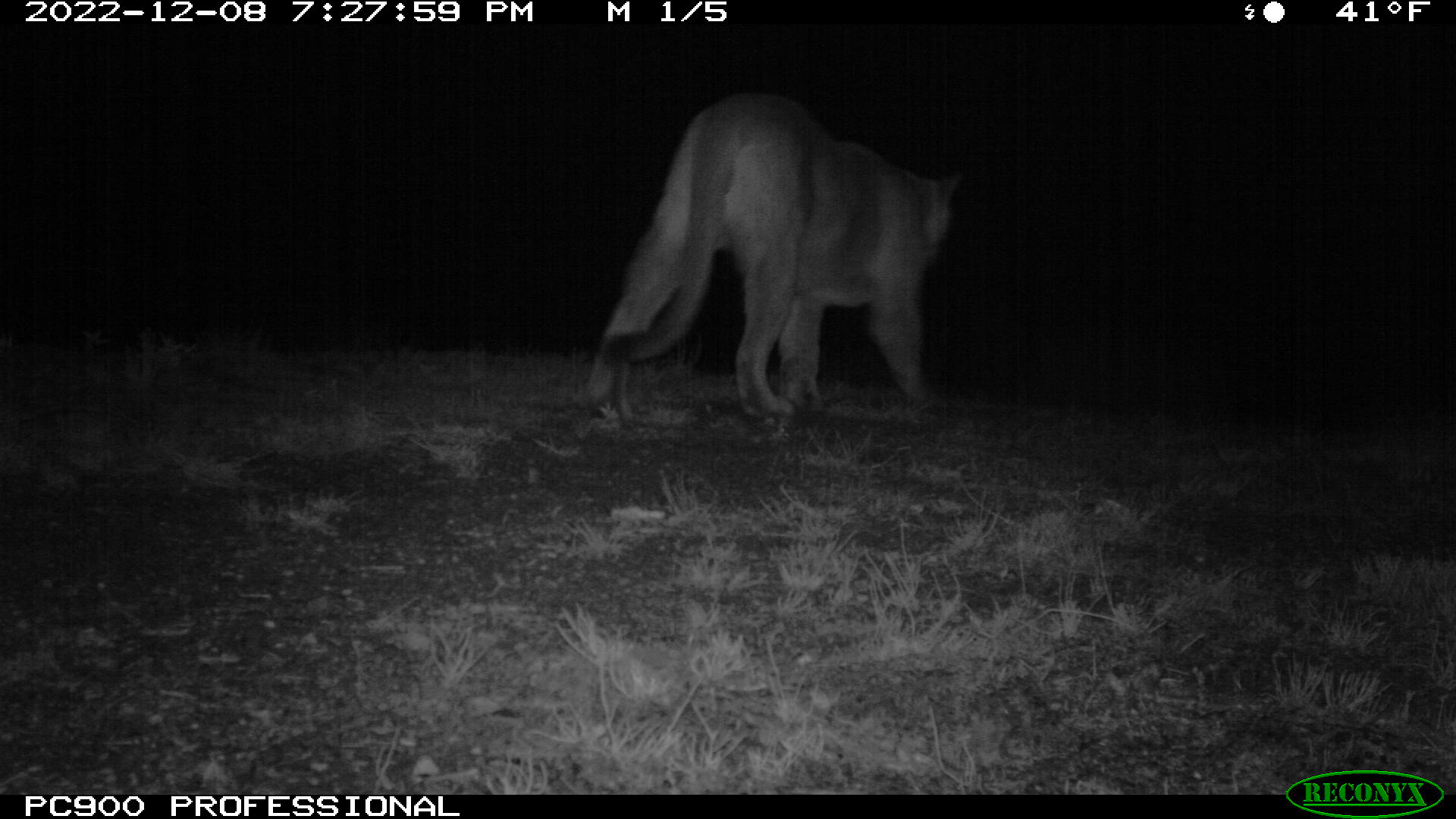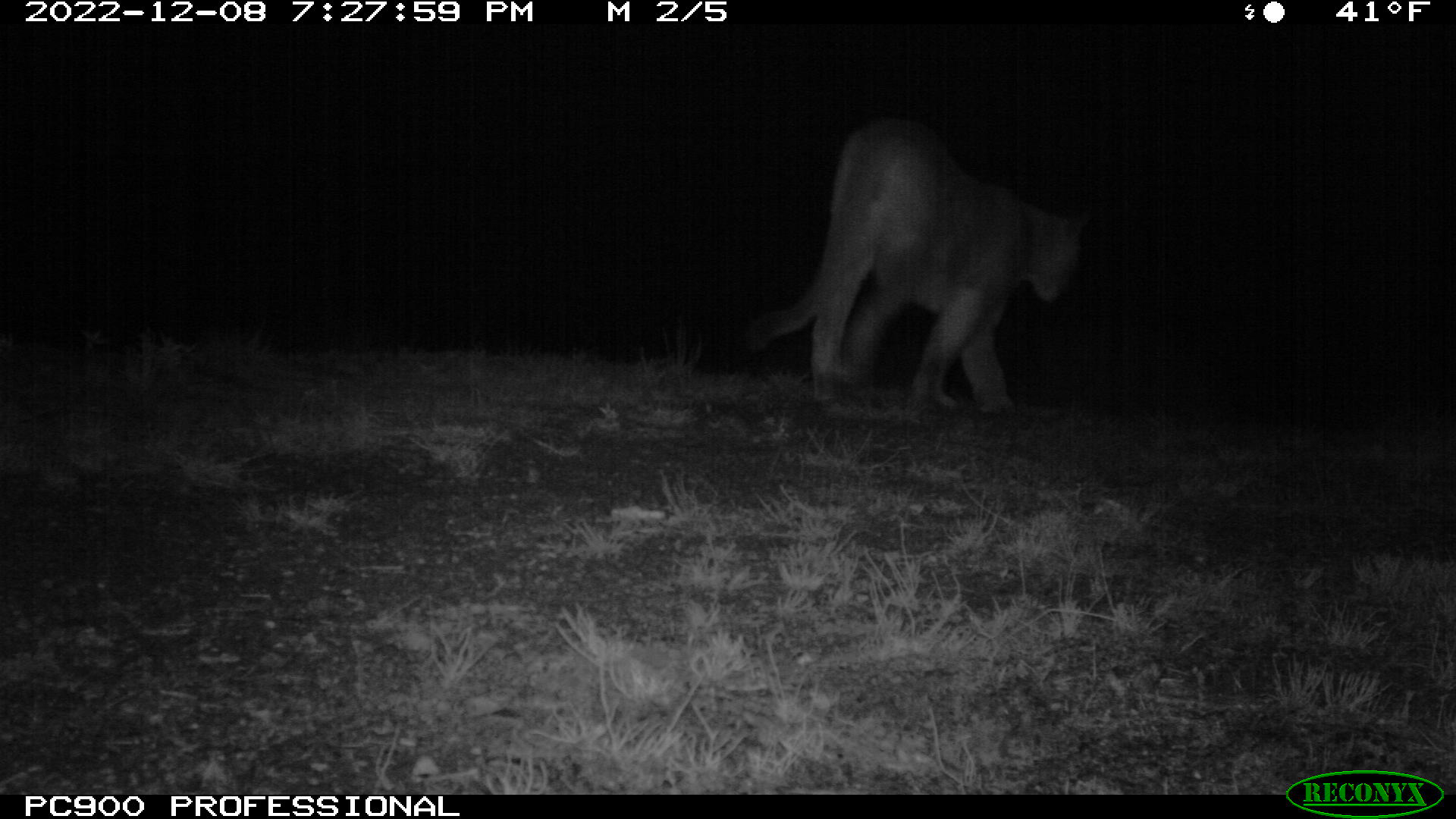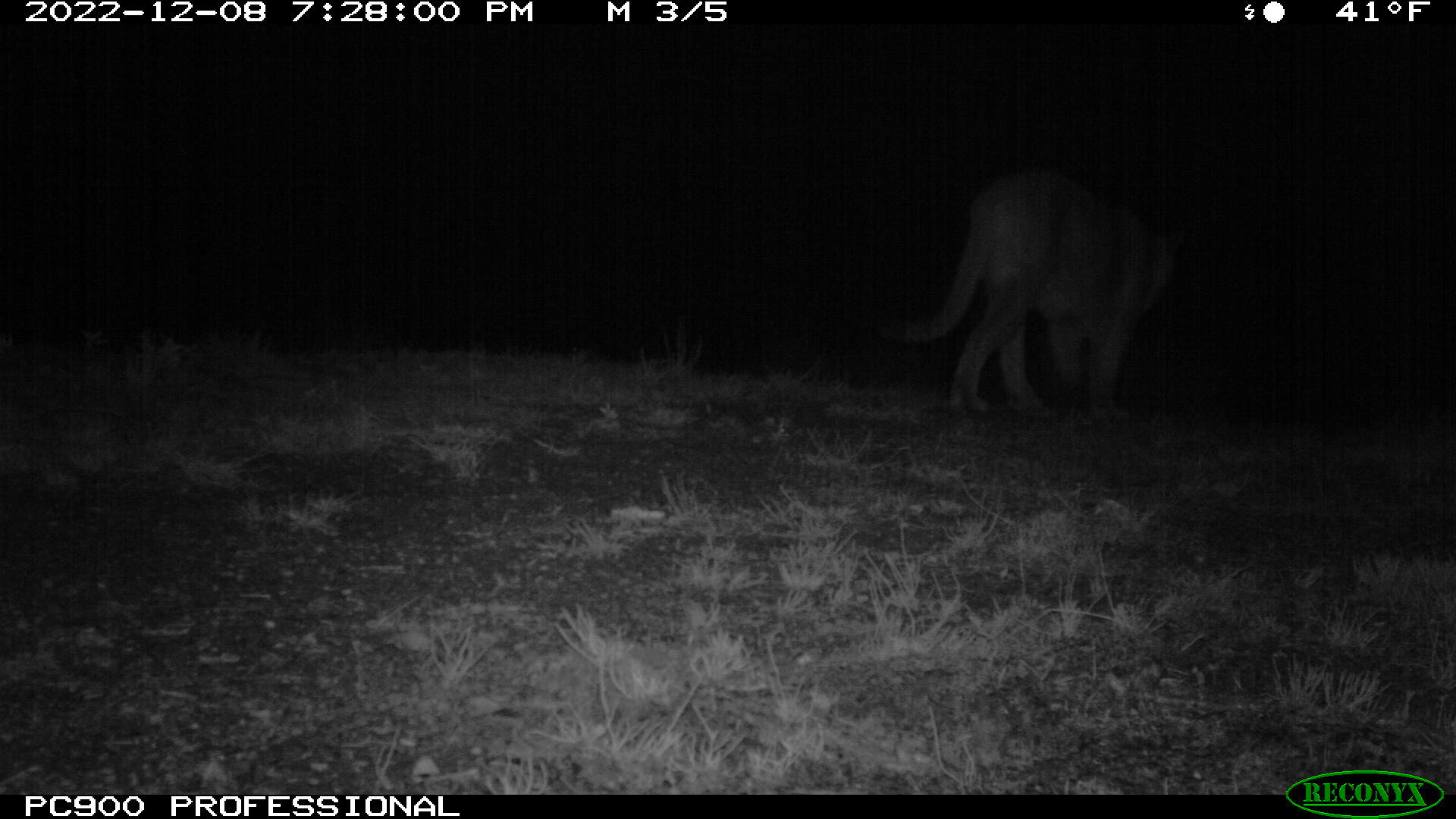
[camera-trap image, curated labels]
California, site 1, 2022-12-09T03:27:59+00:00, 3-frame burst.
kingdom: Animalia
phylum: Chordata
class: Mammalia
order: Carnivora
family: Felidae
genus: Puma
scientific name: Puma concolor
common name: puma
Puma (Puma concolor).